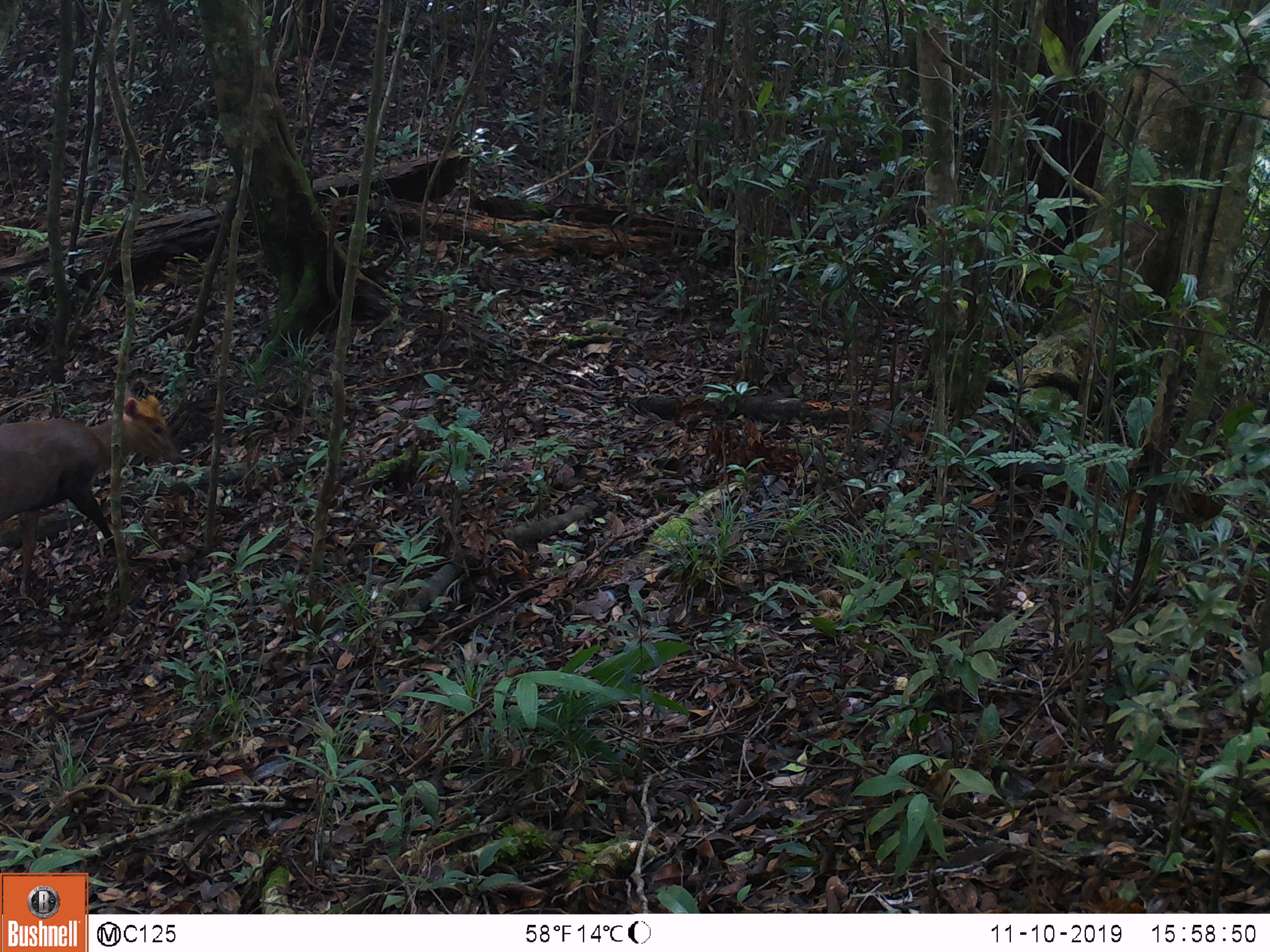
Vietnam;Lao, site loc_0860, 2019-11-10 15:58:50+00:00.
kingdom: Animalia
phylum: Chordata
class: Mammalia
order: Artiodactyla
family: Cervidae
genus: Muntiacus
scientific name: Muntiacus rooseveltorum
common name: roosevelt's muntjac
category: roosevelts muntjac group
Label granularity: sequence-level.